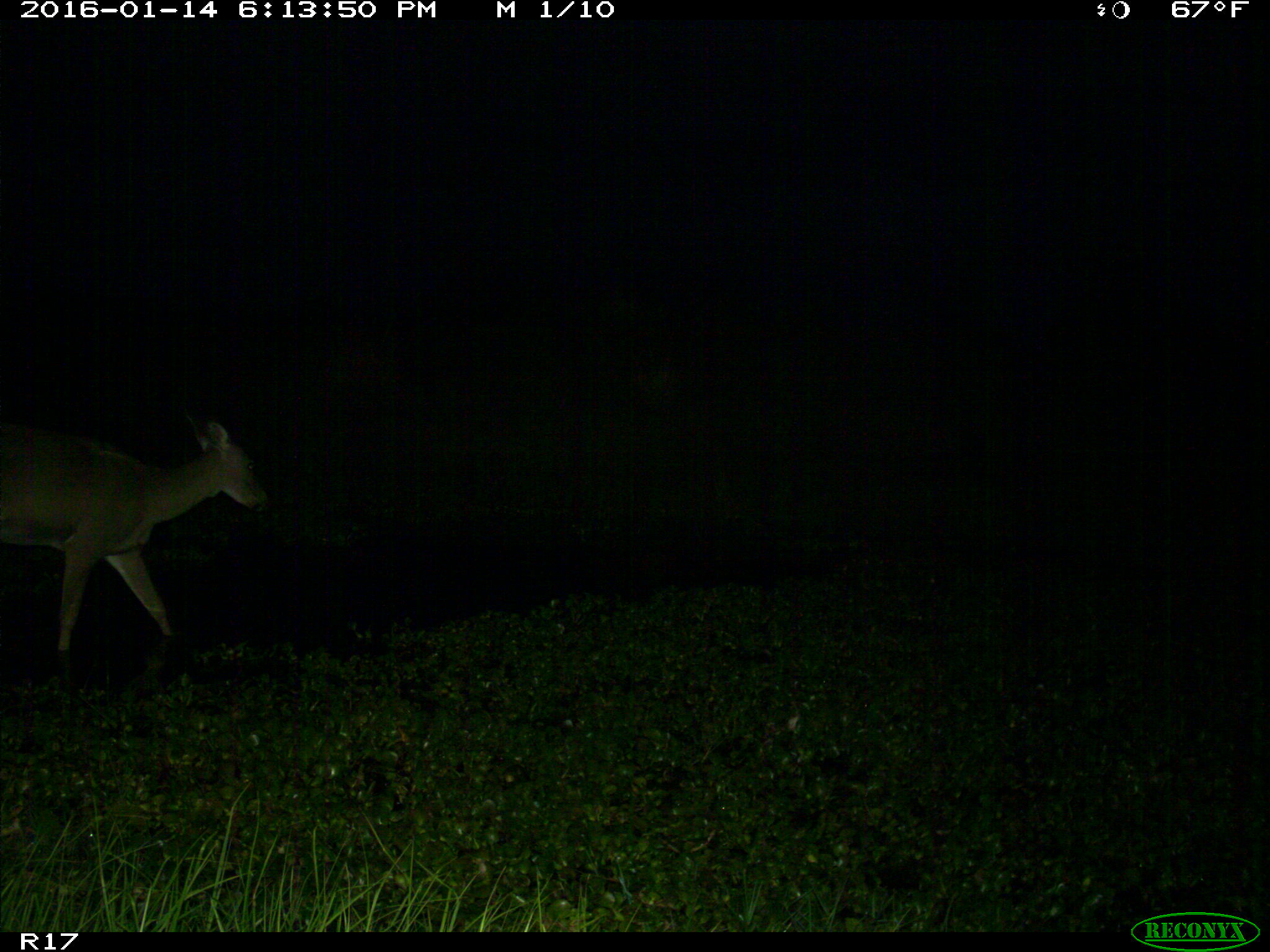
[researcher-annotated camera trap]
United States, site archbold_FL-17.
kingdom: Animalia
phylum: Chordata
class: Mammalia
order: Artiodactyla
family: Cervidae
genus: Odocoileus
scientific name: Odocoileus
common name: deer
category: unidentified deer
Unidentified deer (deer) (Odocoileus).